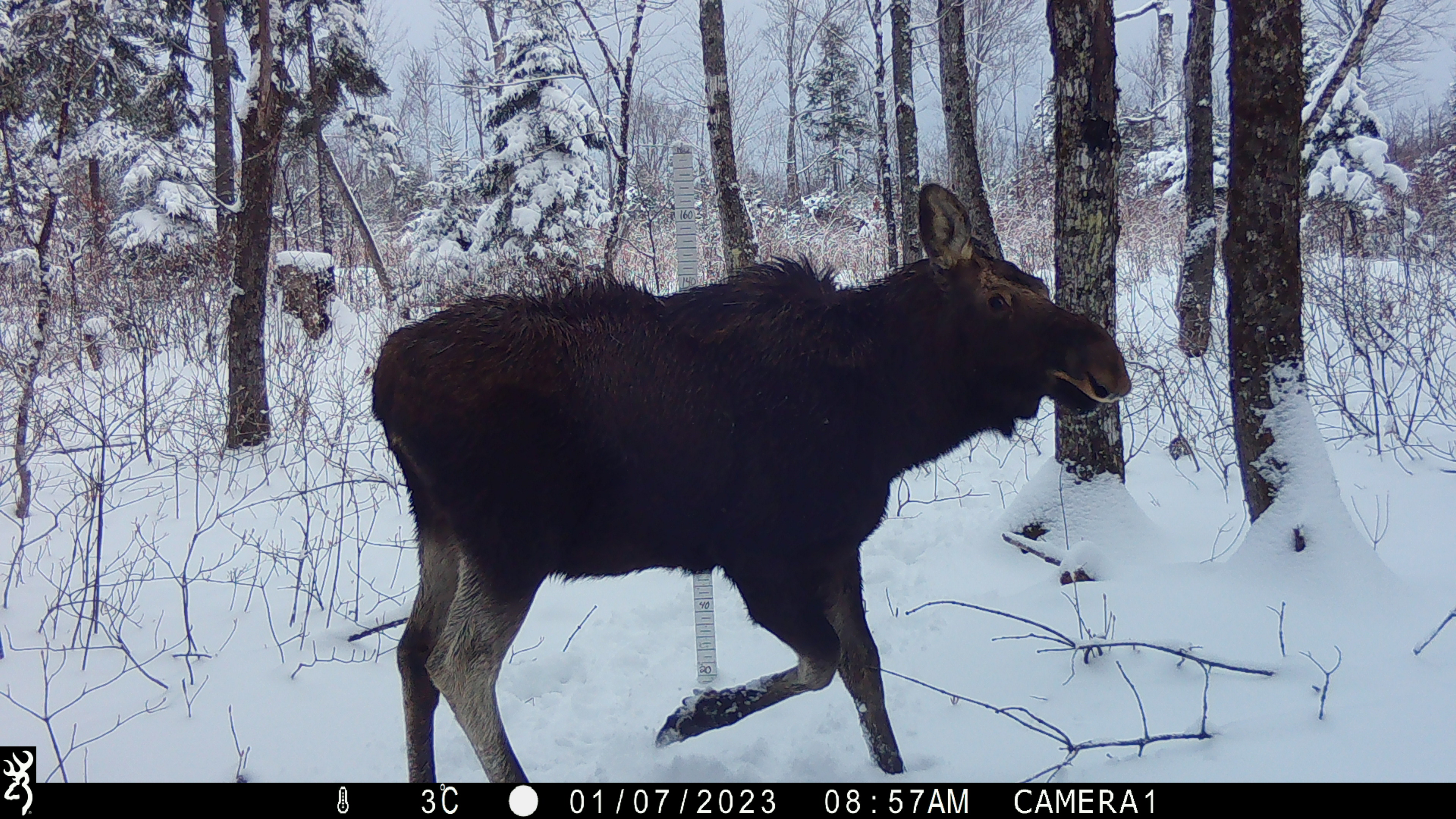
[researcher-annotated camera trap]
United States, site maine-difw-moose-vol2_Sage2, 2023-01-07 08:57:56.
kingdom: Animalia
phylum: Chordata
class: Mammalia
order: Artiodactyla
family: Cervidae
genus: Alces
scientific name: Alces alces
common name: moose